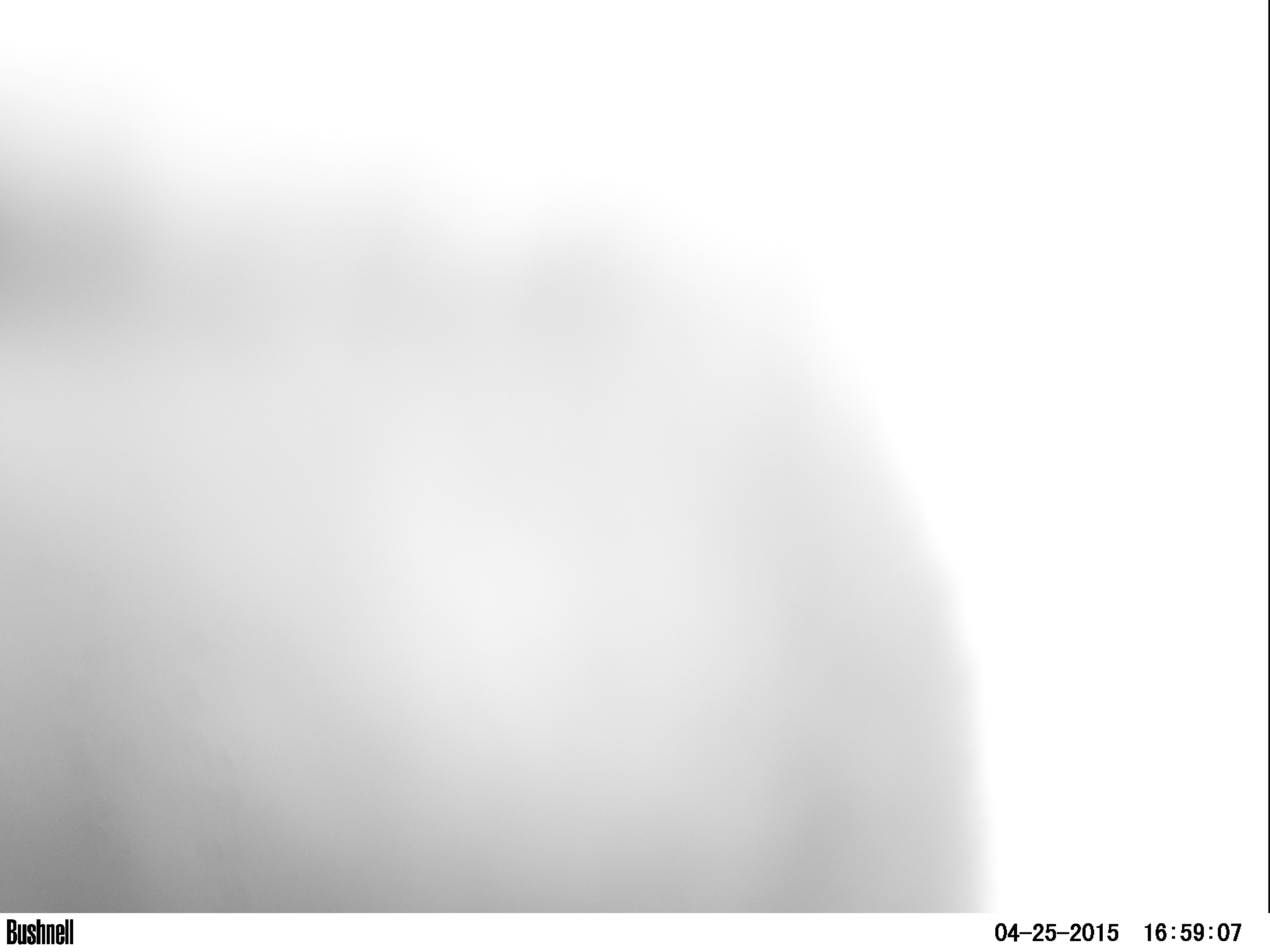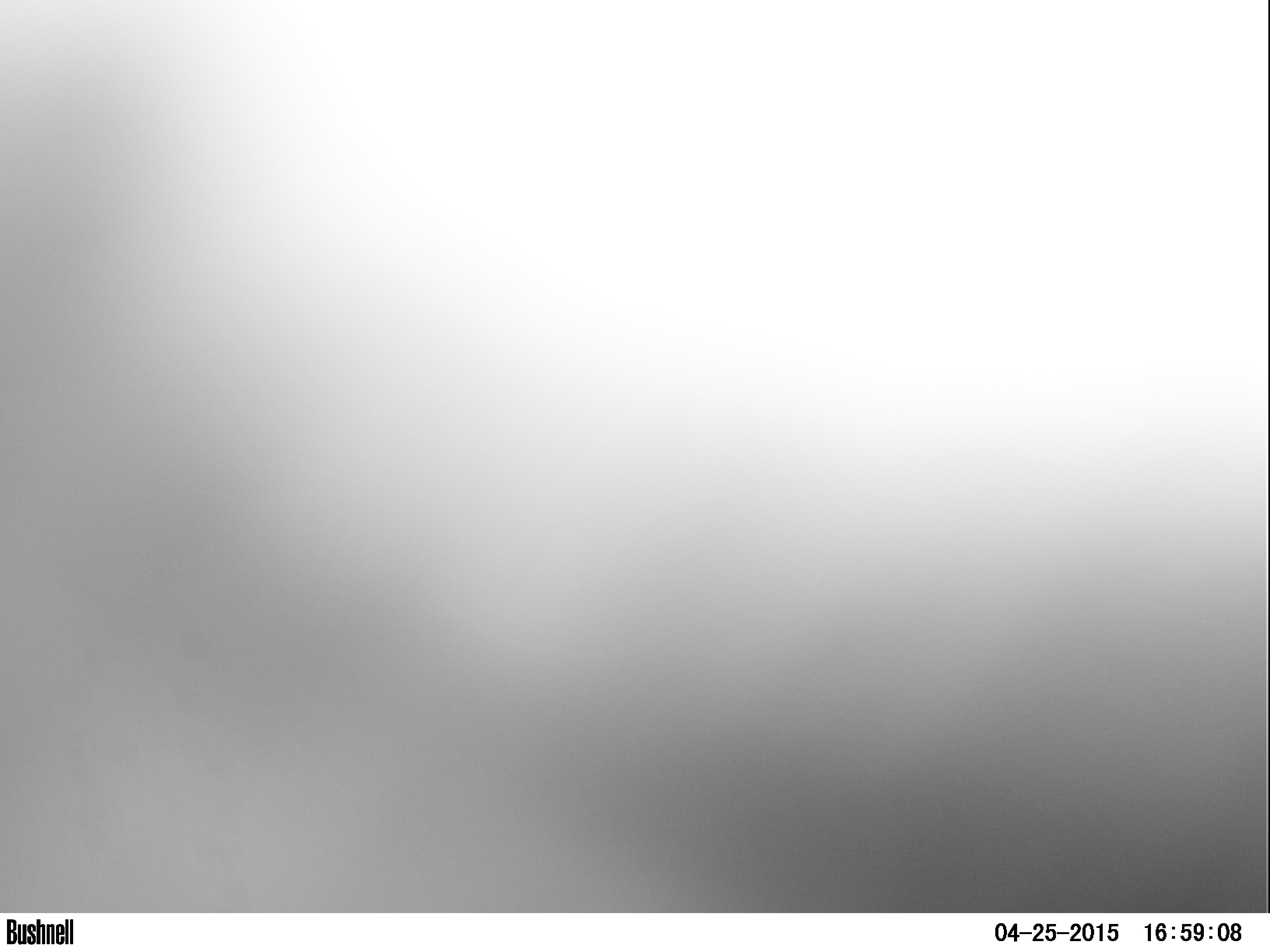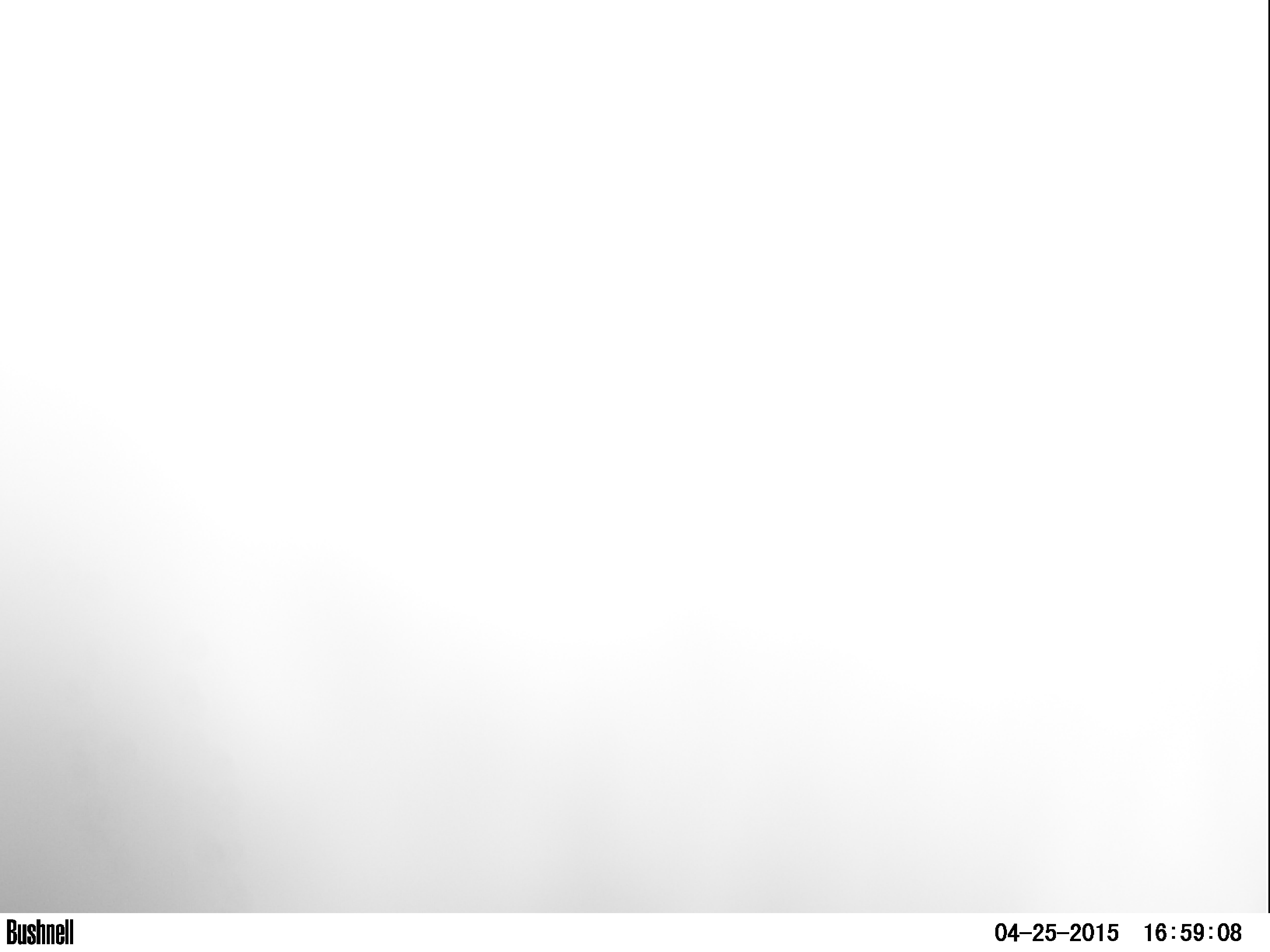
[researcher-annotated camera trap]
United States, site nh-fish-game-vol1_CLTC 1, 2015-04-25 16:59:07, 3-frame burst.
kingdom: Animalia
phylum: Chordata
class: Mammalia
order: Artiodactyla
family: Cervidae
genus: Alces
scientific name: Alces alces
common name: moose